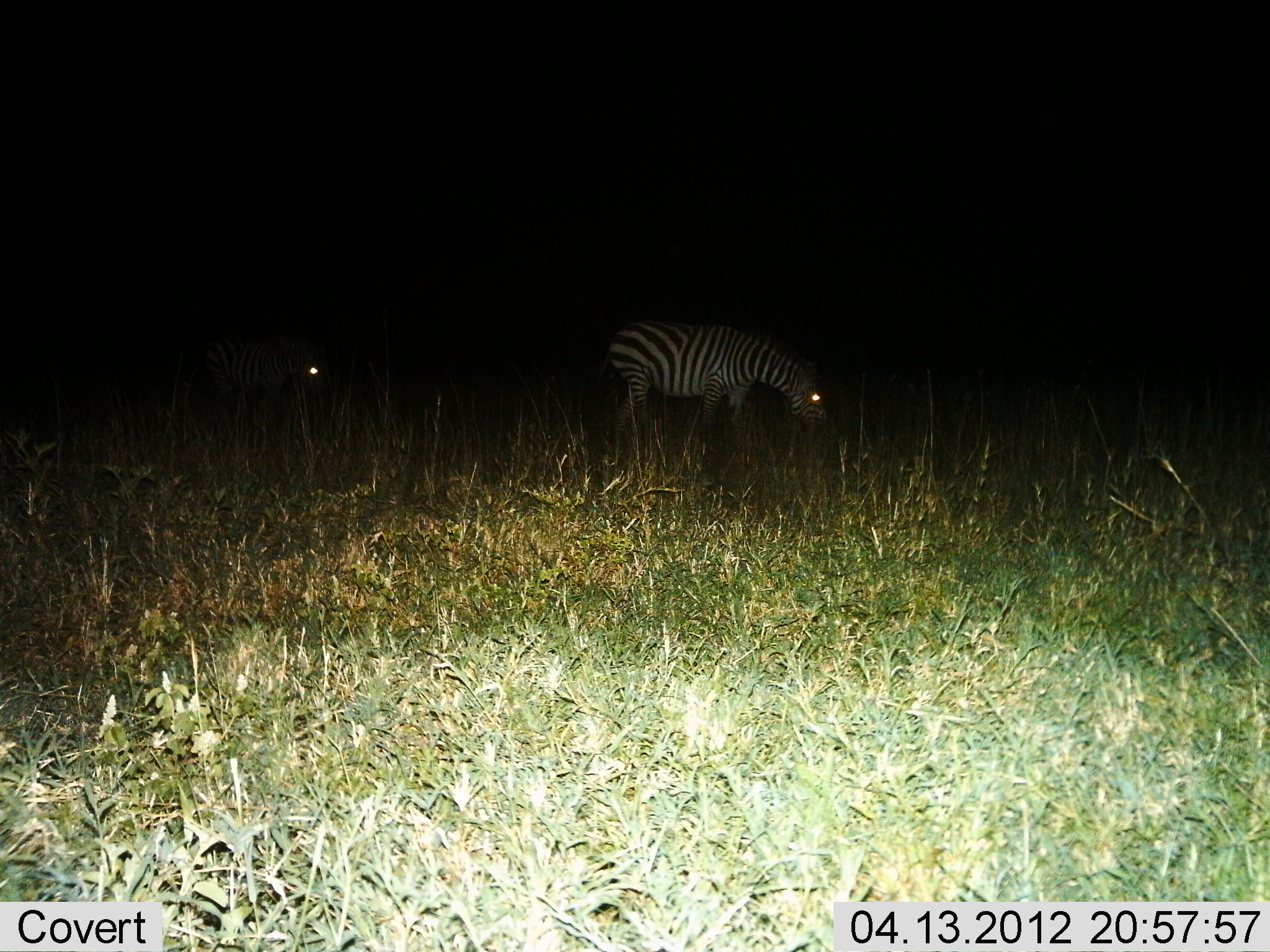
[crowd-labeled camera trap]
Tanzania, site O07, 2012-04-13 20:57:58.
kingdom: Animalia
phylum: Chordata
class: Mammalia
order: Perissodactyla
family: Equidae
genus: Equus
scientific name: Equus quagga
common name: plains zebra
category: zebra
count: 2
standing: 43%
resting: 0%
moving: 7%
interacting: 0%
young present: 0%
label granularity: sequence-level